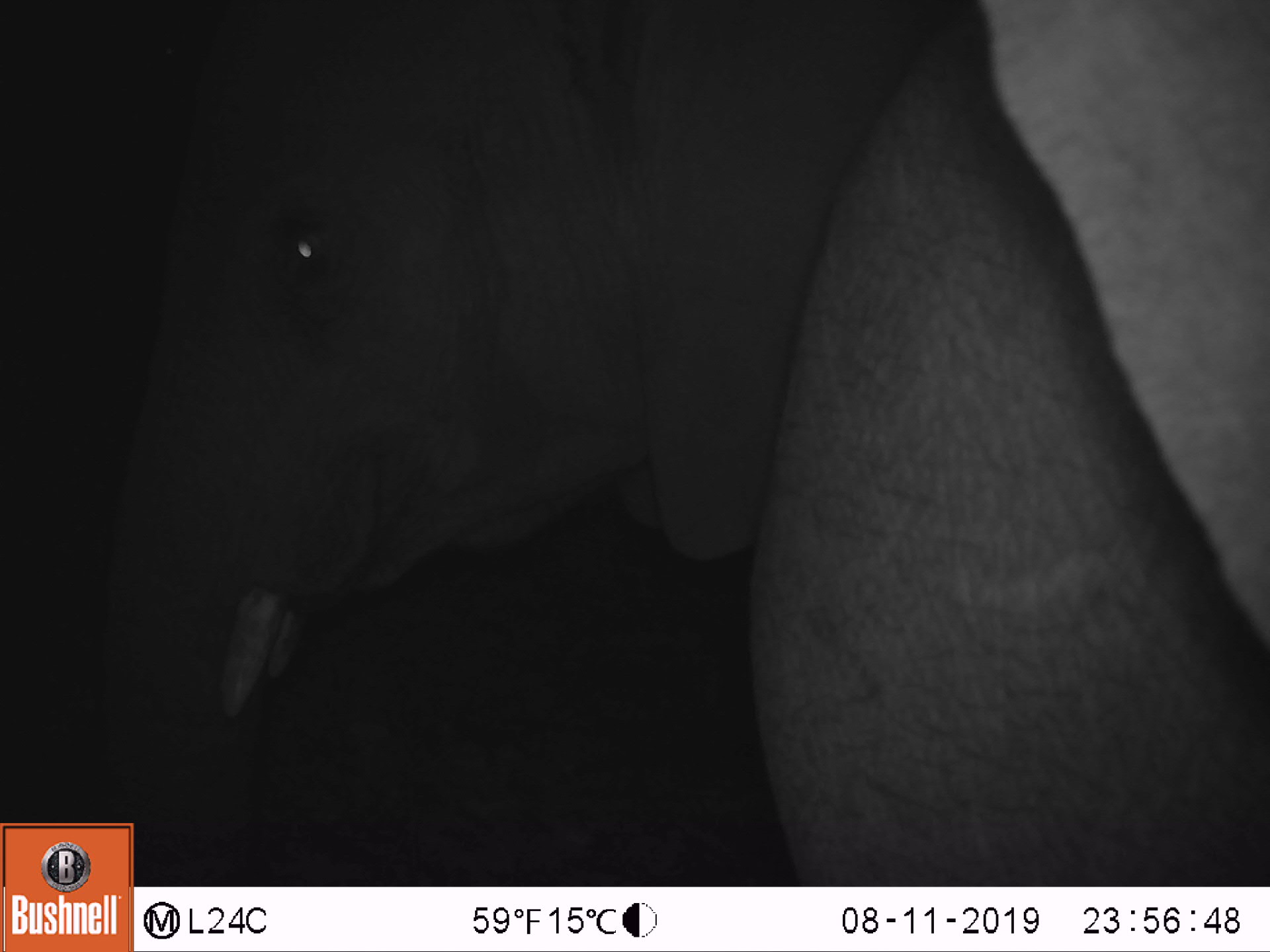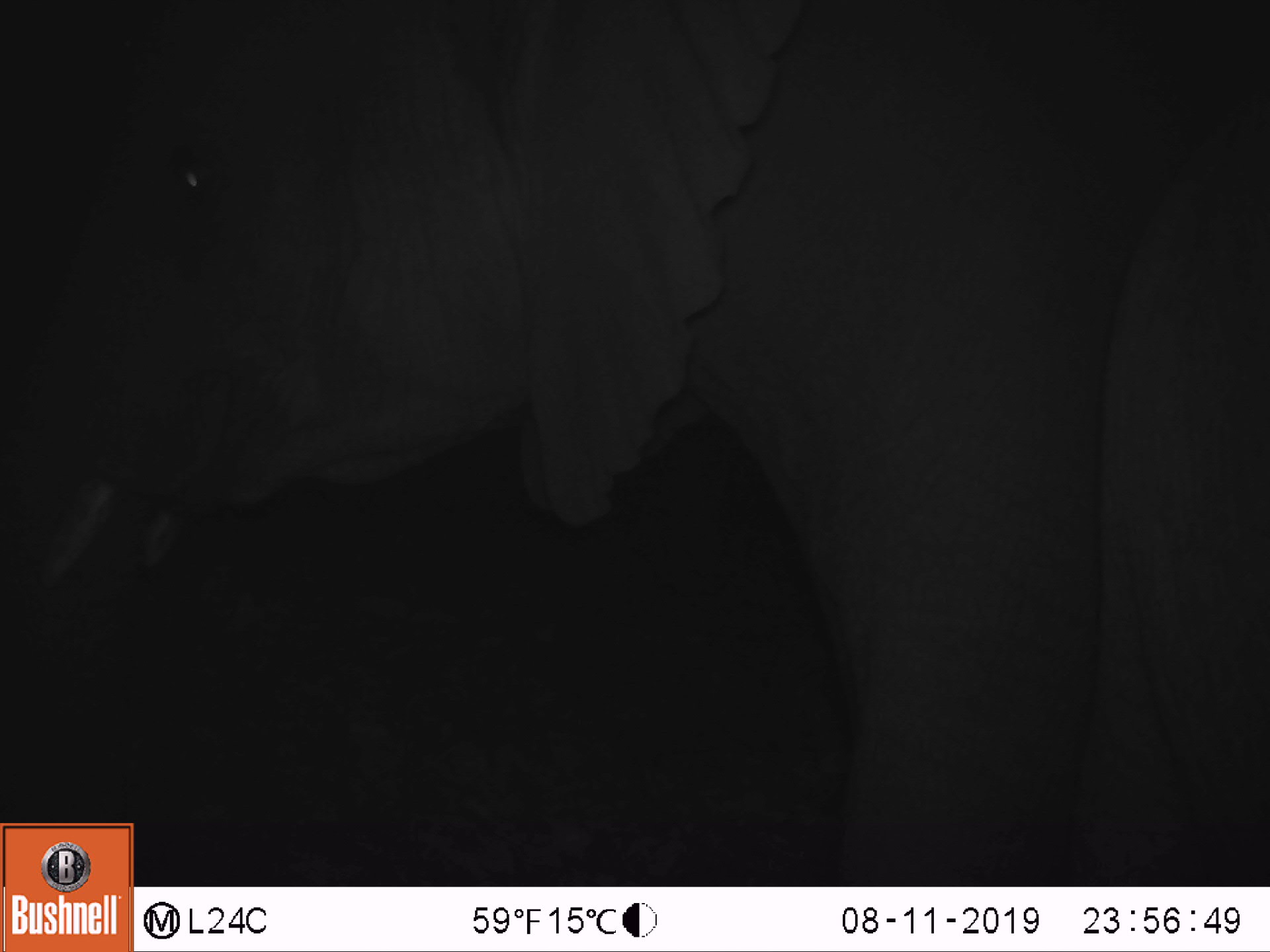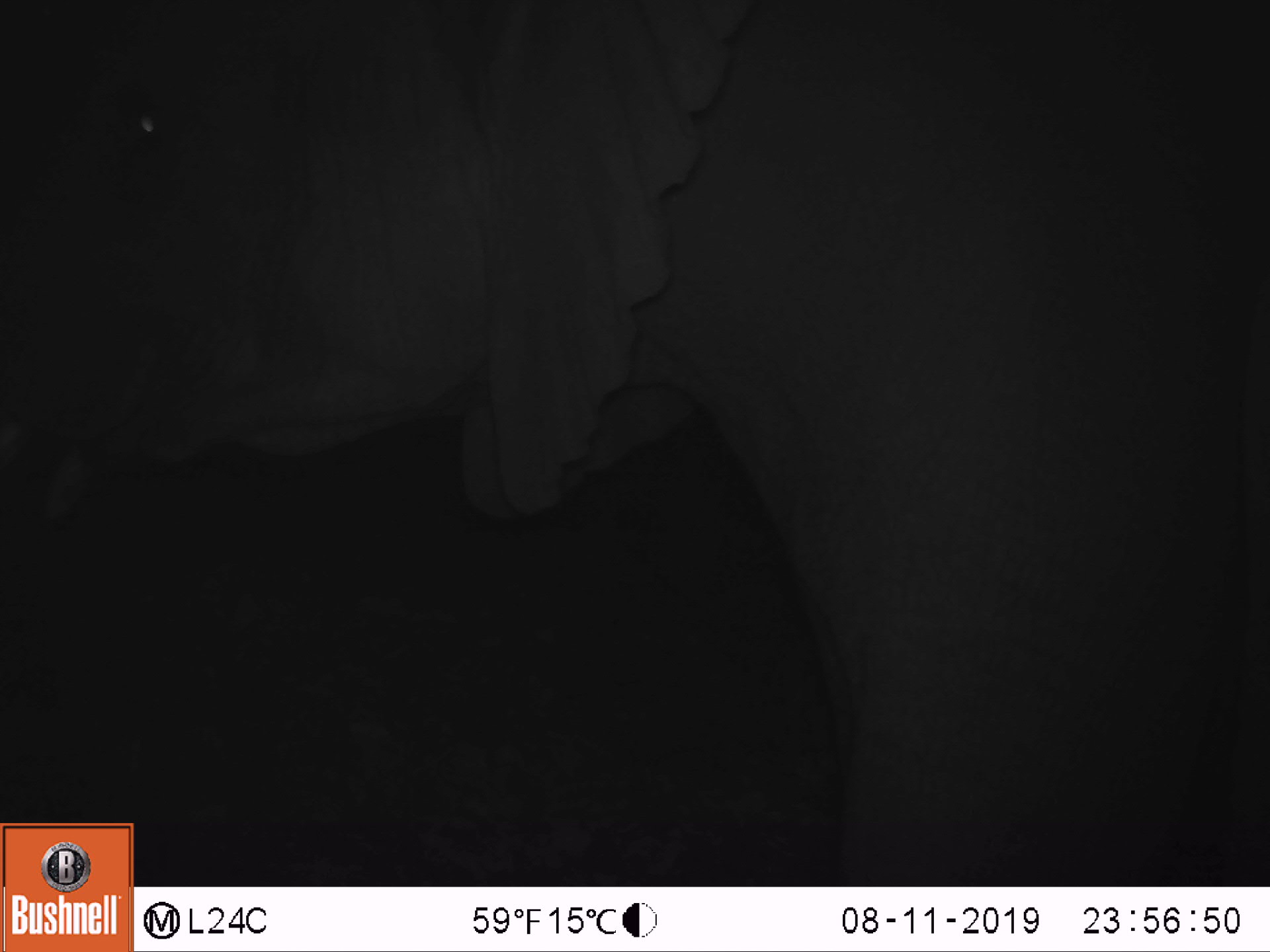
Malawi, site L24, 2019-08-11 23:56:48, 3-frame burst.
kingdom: Animalia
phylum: Chordata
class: Mammalia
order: Proboscidea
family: Elephantidae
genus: Loxodonta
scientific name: Loxodonta africana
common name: african savanna elephant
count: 1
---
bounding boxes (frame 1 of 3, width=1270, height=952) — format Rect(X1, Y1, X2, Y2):
african savanna elephant: Rect(136, 3, 1265, 880)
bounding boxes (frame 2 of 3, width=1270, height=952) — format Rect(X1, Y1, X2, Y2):
african savanna elephant: Rect(2, 3, 1262, 818)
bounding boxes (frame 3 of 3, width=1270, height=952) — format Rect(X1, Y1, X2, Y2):
african savanna elephant: Rect(3, 3, 1260, 818)